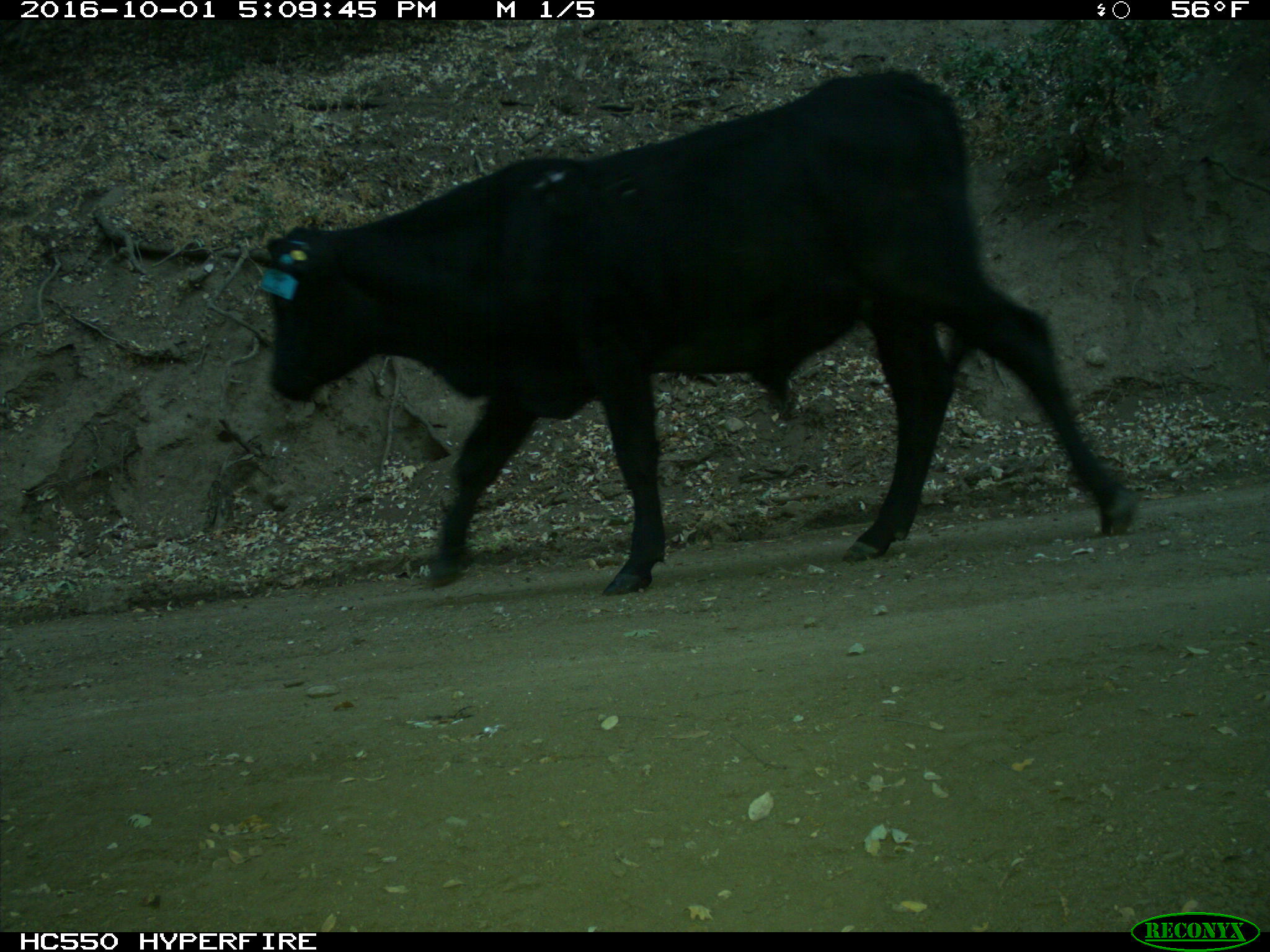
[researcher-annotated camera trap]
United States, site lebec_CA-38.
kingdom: Animalia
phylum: Chordata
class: Mammalia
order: Artiodactyla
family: Bovidae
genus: Bos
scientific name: Bos taurus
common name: domestic cow